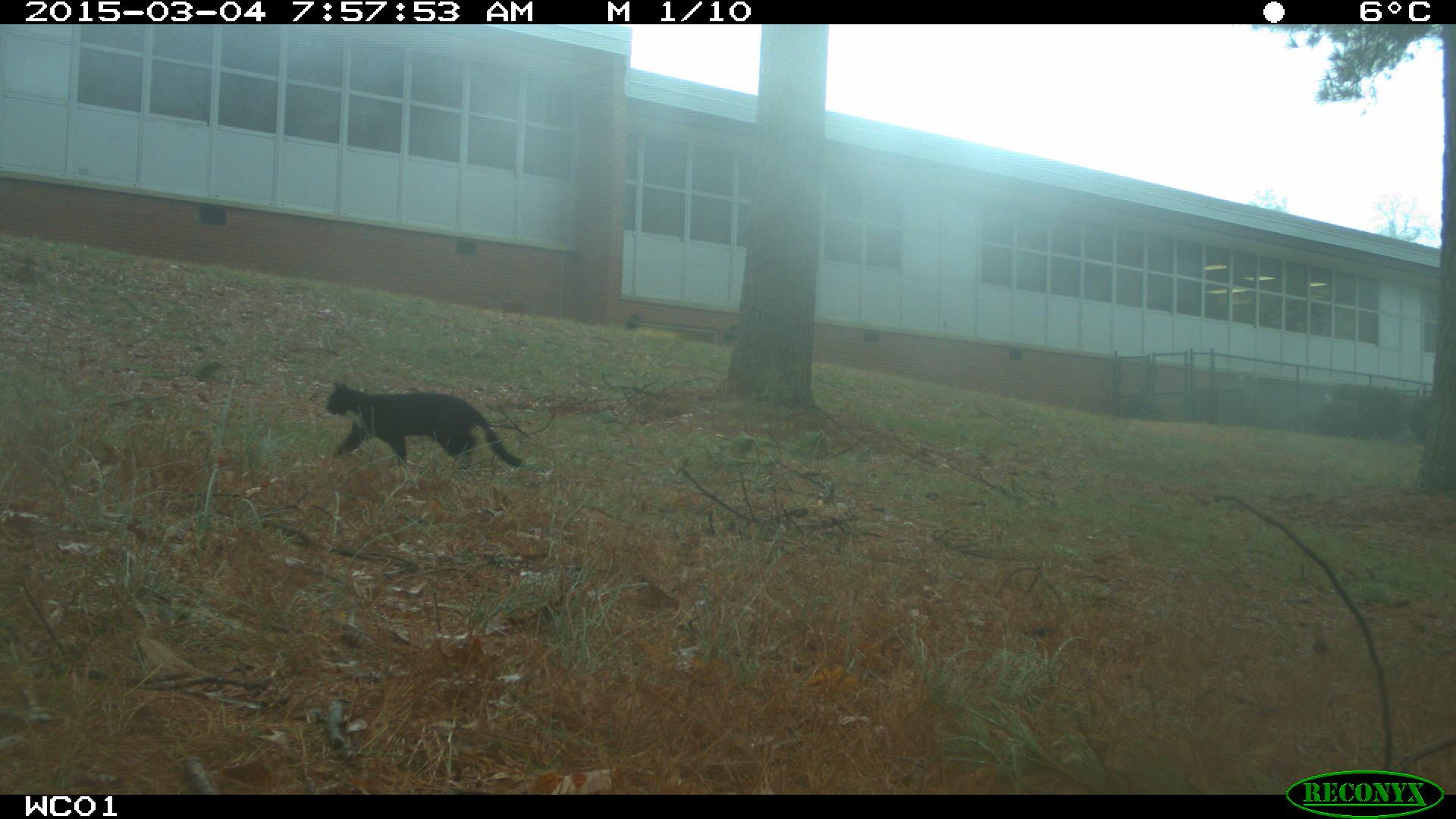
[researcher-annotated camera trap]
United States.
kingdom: Animalia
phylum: Chordata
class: Mammalia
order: Carnivora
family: Felidae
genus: Felis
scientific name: Felis catus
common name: domestic cat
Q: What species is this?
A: Domestic Cat (Felis catus).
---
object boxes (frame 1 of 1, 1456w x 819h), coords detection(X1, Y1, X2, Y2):
Domestic Cat: detection(312, 367, 532, 491)